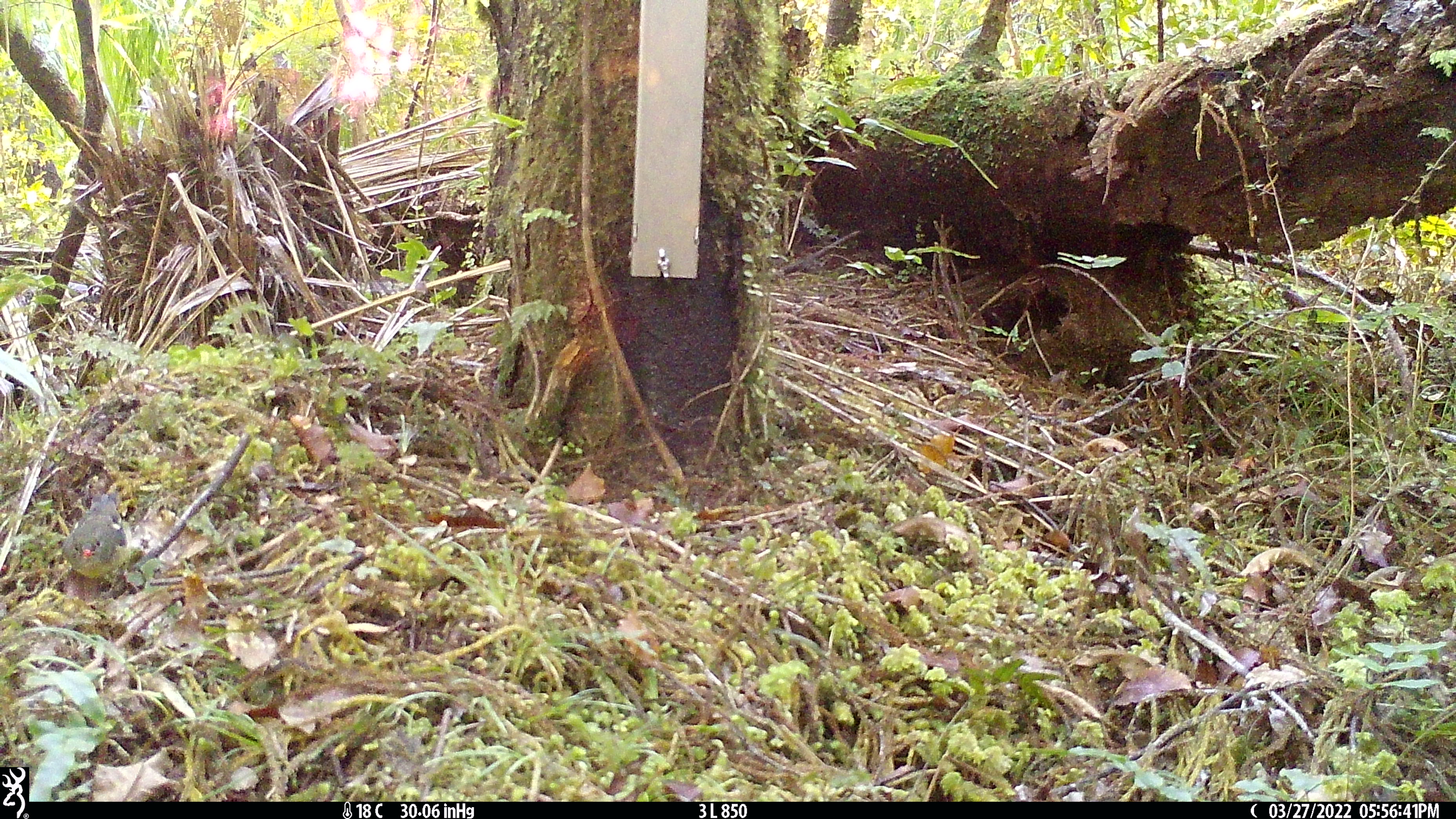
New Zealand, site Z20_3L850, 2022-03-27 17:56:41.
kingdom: Animalia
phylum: Chordata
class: Aves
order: Passeriformes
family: Petroicidae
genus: Petroica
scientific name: Petroica macrocephala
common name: tomtit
Tomtit (Petroica macrocephala).